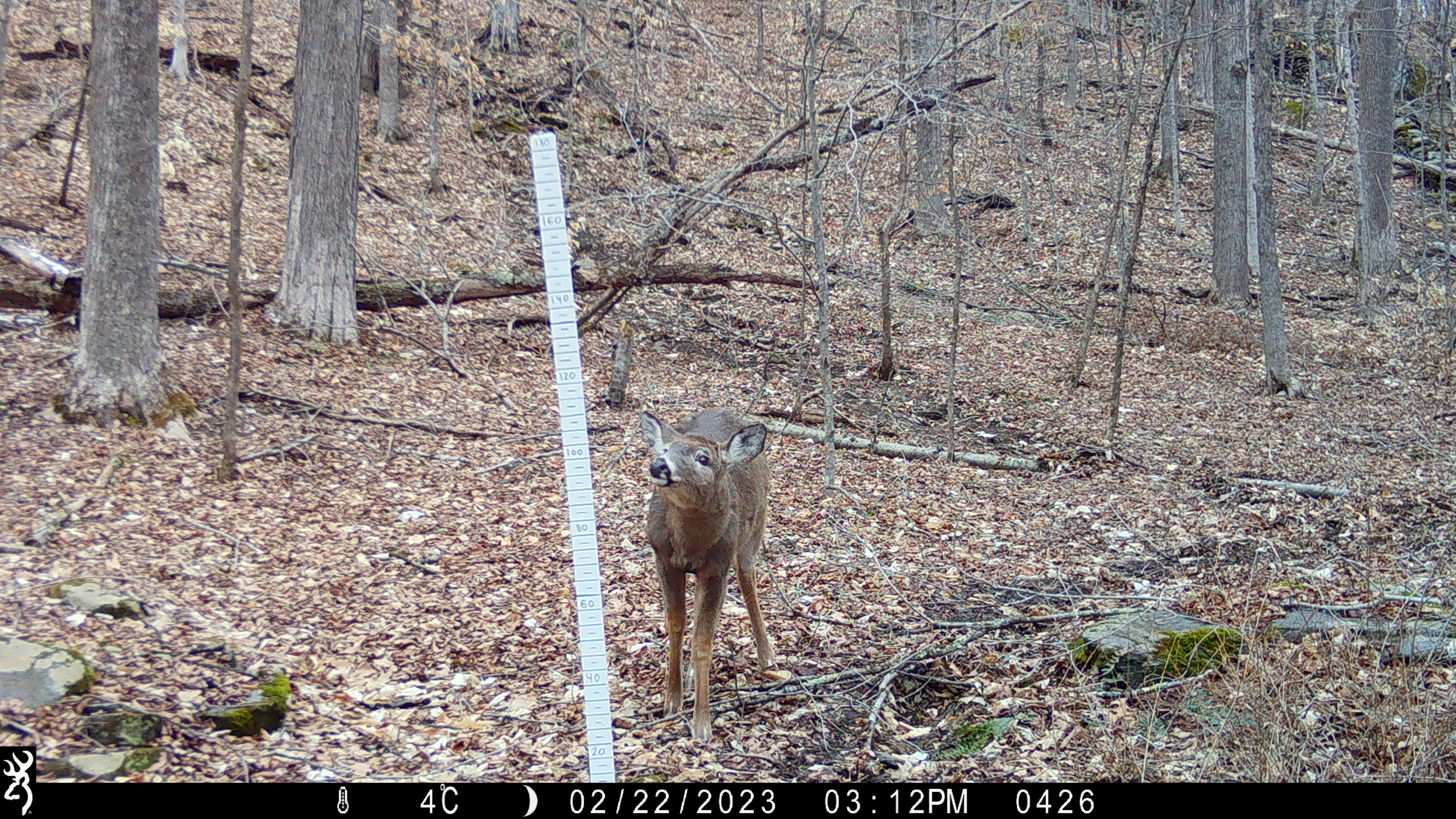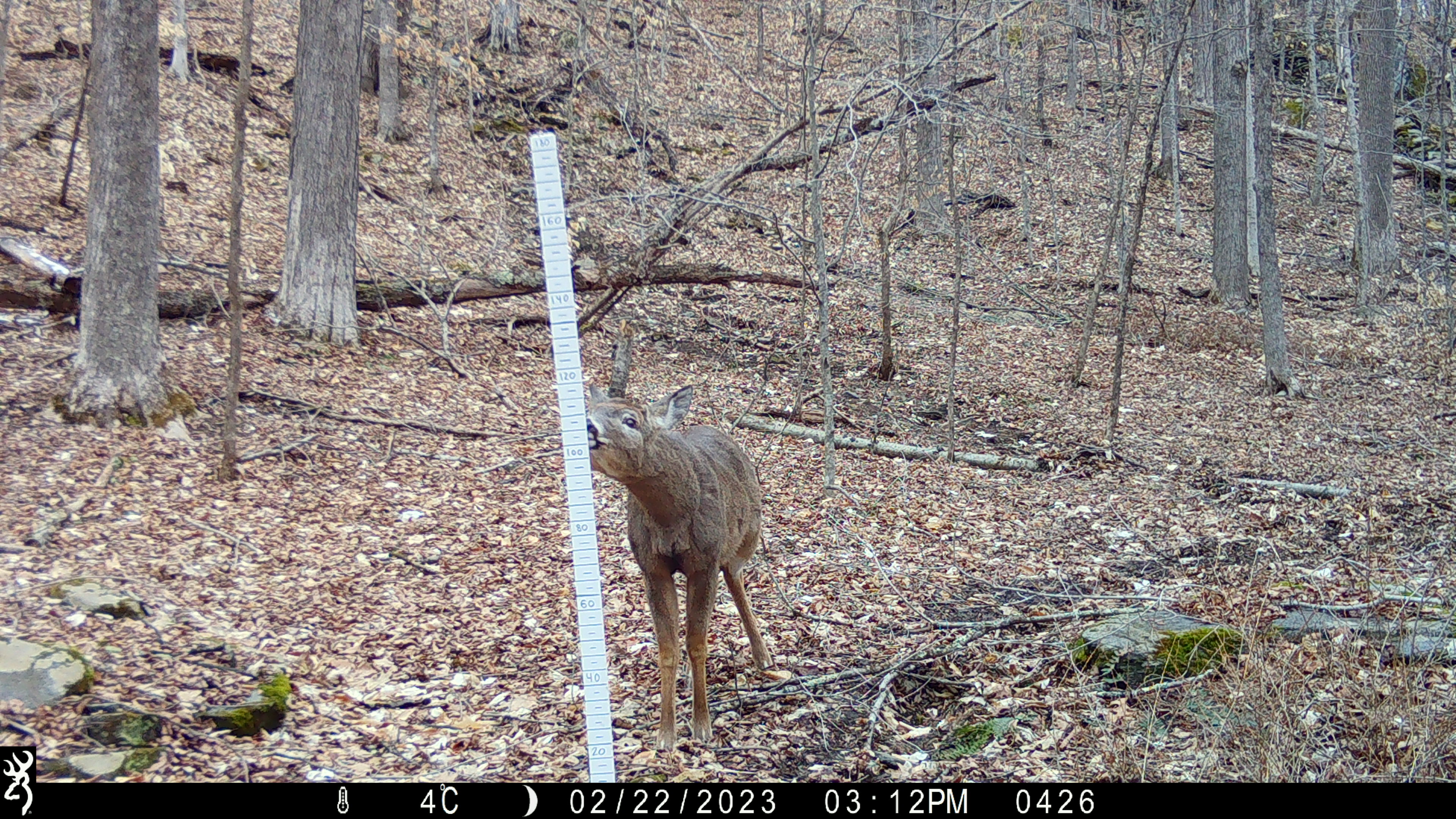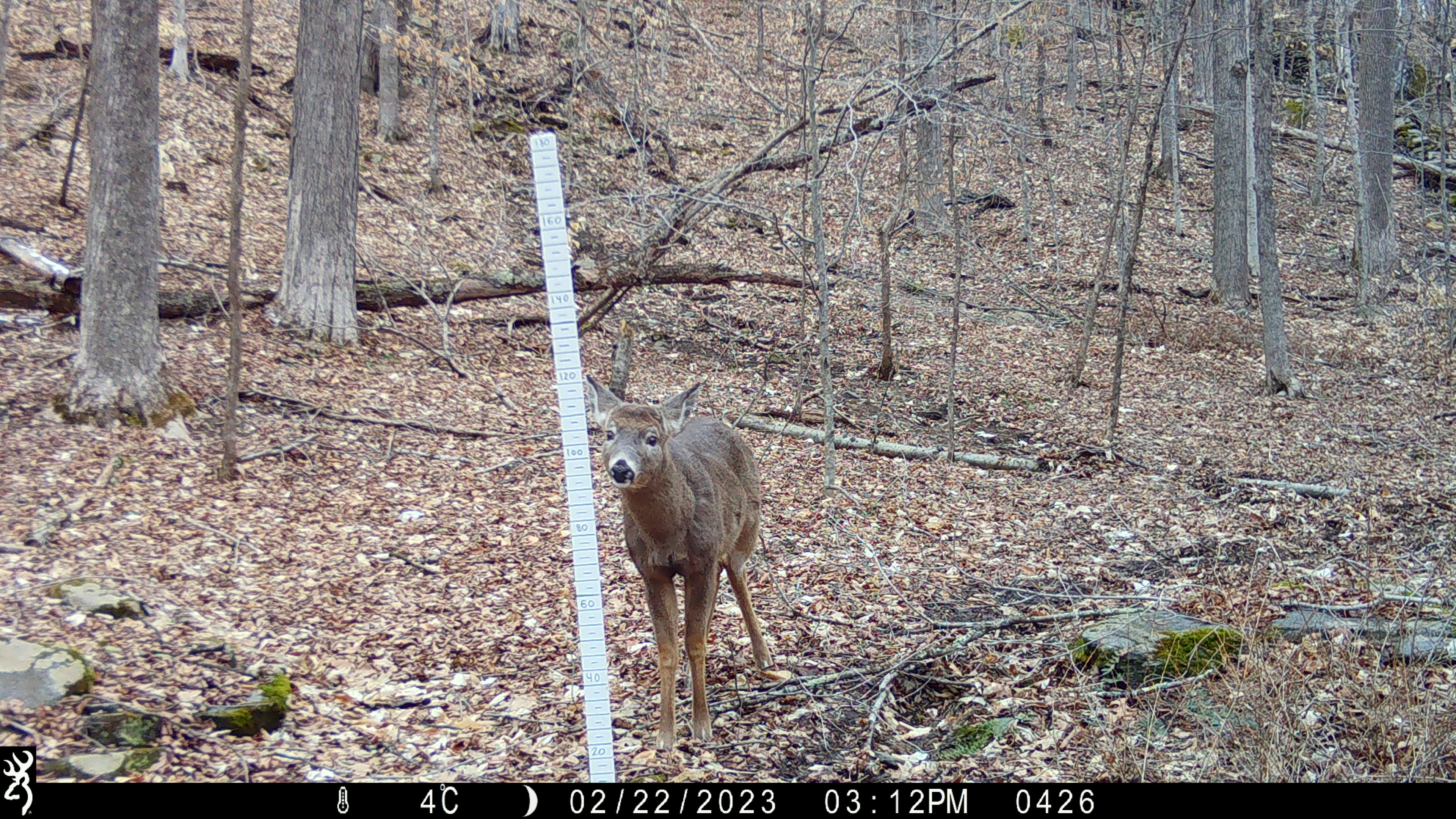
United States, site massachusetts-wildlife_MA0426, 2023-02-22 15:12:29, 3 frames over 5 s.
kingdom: Animalia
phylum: Chordata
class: Mammalia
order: Carnivora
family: Mustelidae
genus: Pekania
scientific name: Pekania pennanti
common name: fisher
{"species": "fisher (Pekania pennanti)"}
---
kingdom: Animalia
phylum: Chordata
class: Mammalia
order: Artiodactyla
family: Cervidae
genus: Odocoileus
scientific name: Odocoileus virginianus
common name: white-tailed deer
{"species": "white-tailed deer (Odocoileus virginianus)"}